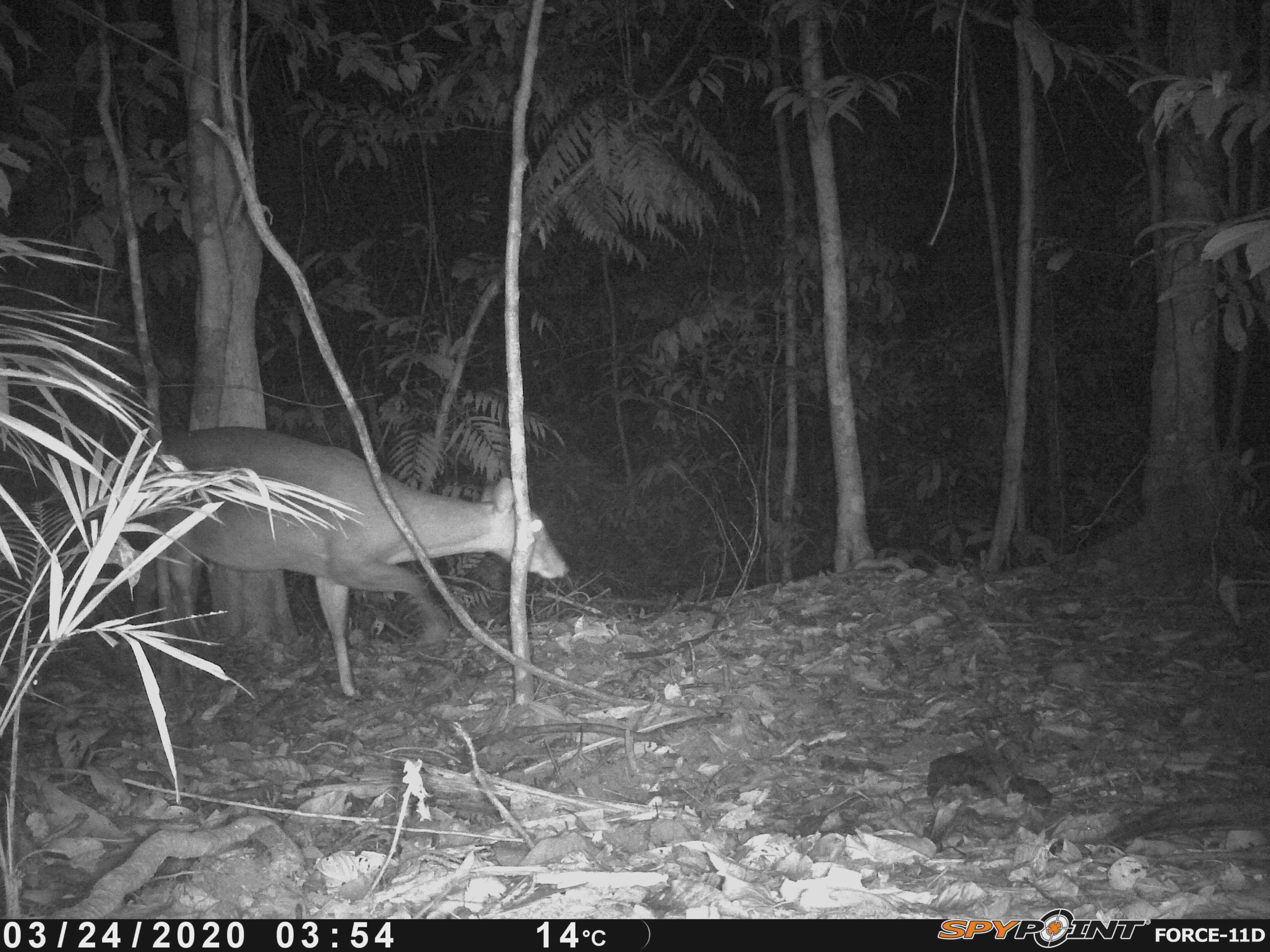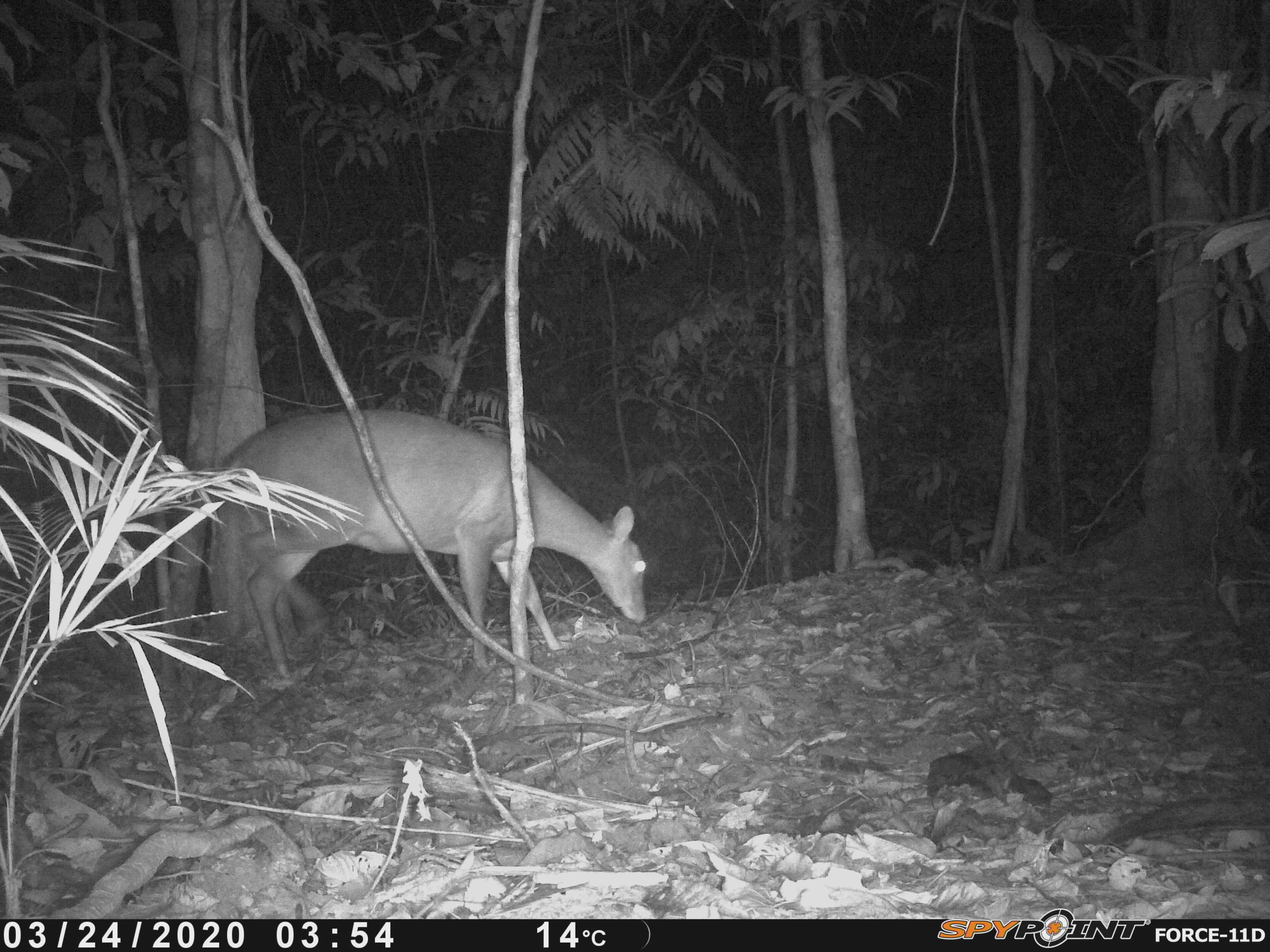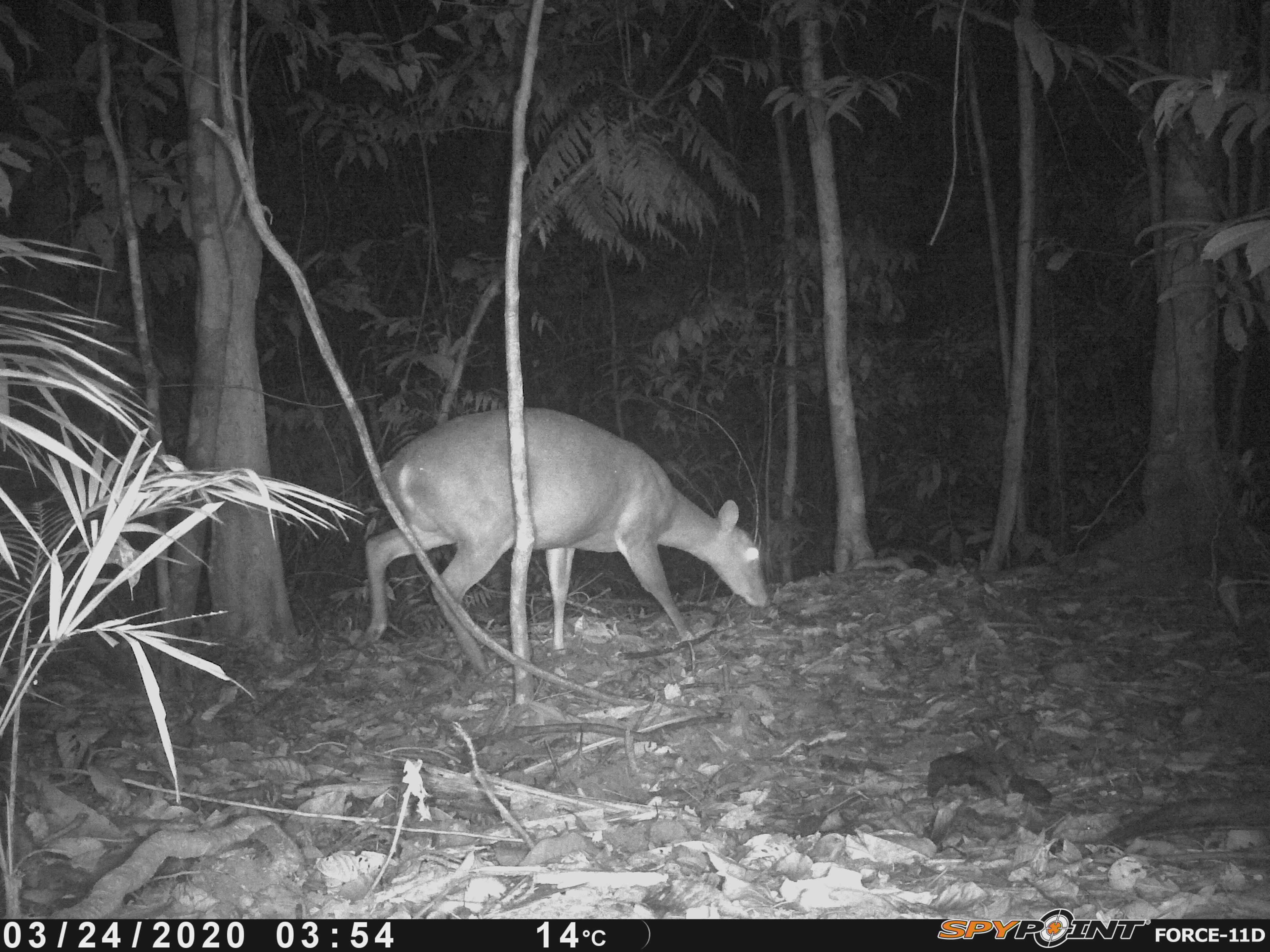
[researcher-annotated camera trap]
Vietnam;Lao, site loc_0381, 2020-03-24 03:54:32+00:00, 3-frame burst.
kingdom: Animalia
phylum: Chordata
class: Mammalia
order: Artiodactyla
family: Cervidae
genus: Muntiacus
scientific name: Muntiacus vuquangensis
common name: large-antlered muntjac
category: large antlered muntjac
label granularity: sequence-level